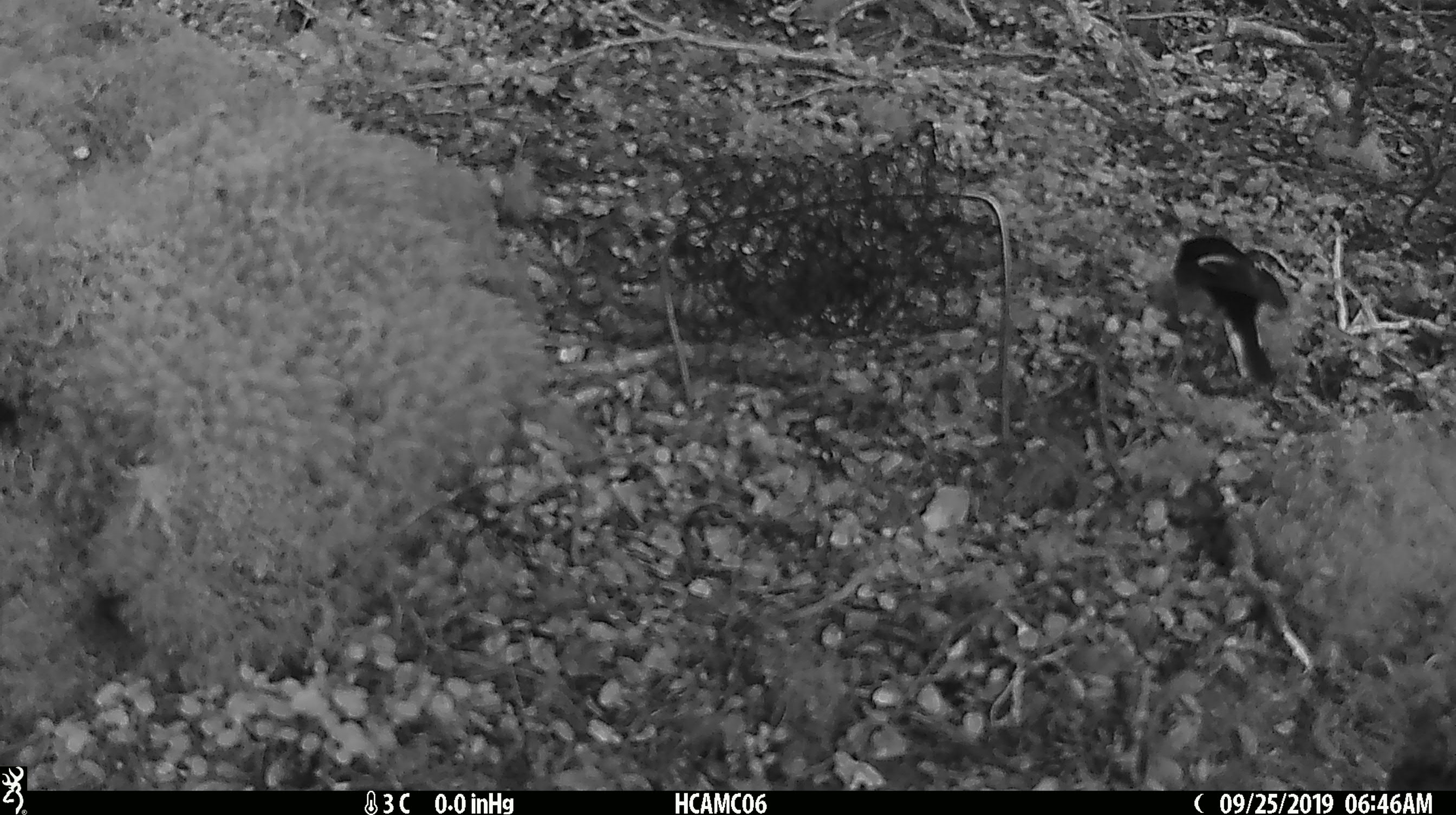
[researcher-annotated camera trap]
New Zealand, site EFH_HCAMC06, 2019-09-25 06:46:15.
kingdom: Animalia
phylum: Chordata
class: Aves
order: Passeriformes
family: Petroicidae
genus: Petroica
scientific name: Petroica macrocephala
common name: tomtit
Tomtit (Petroica macrocephala).